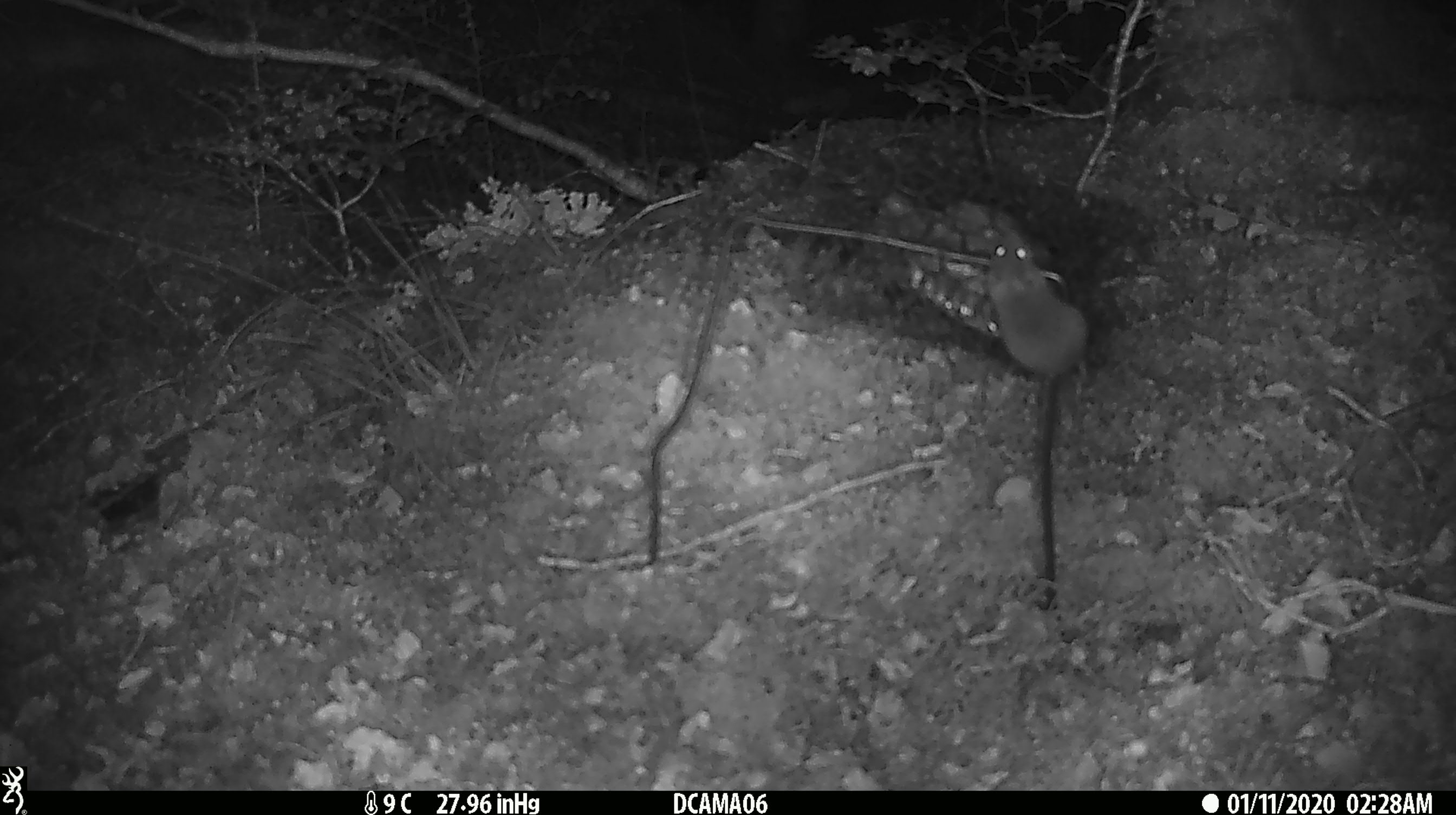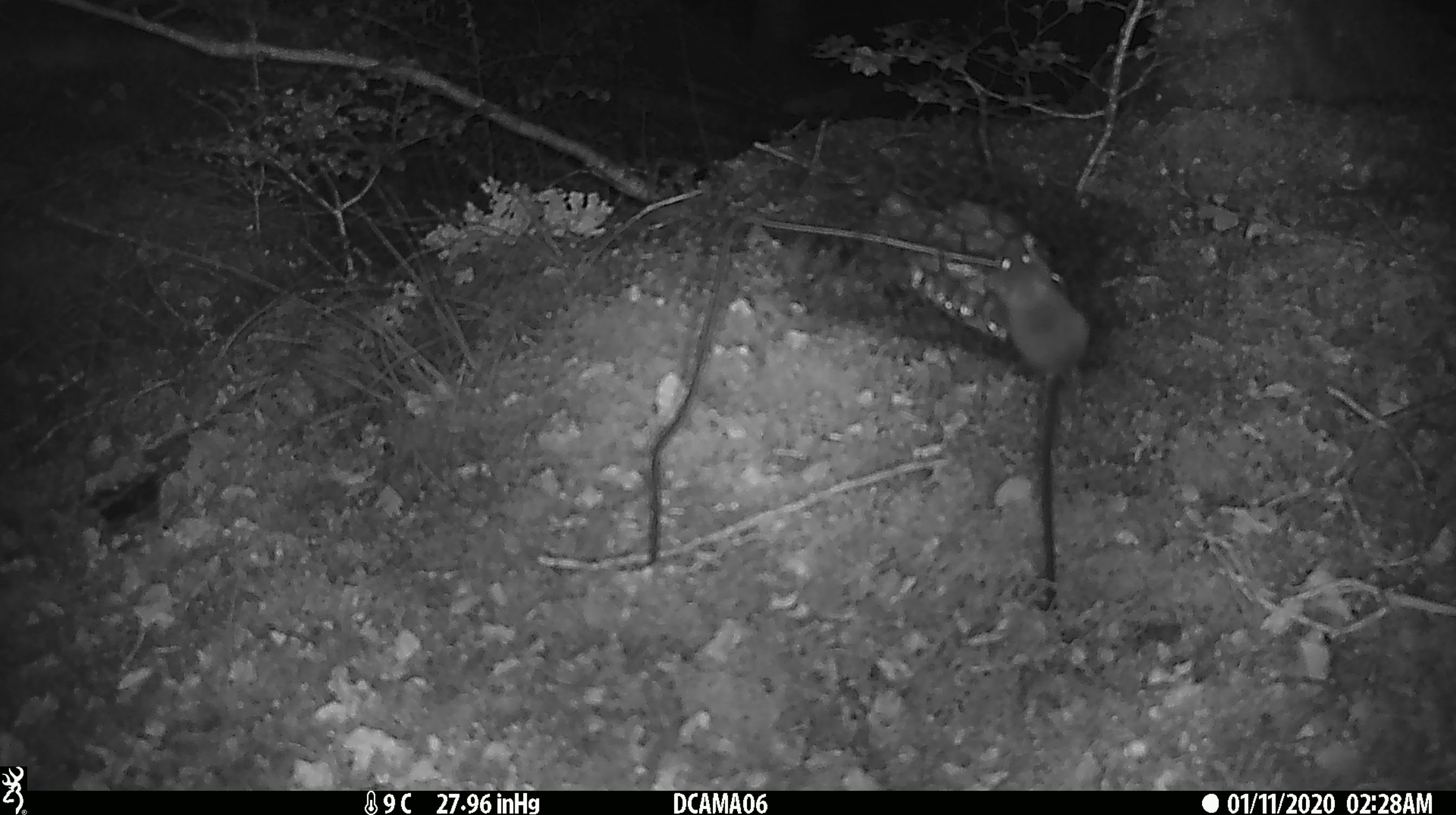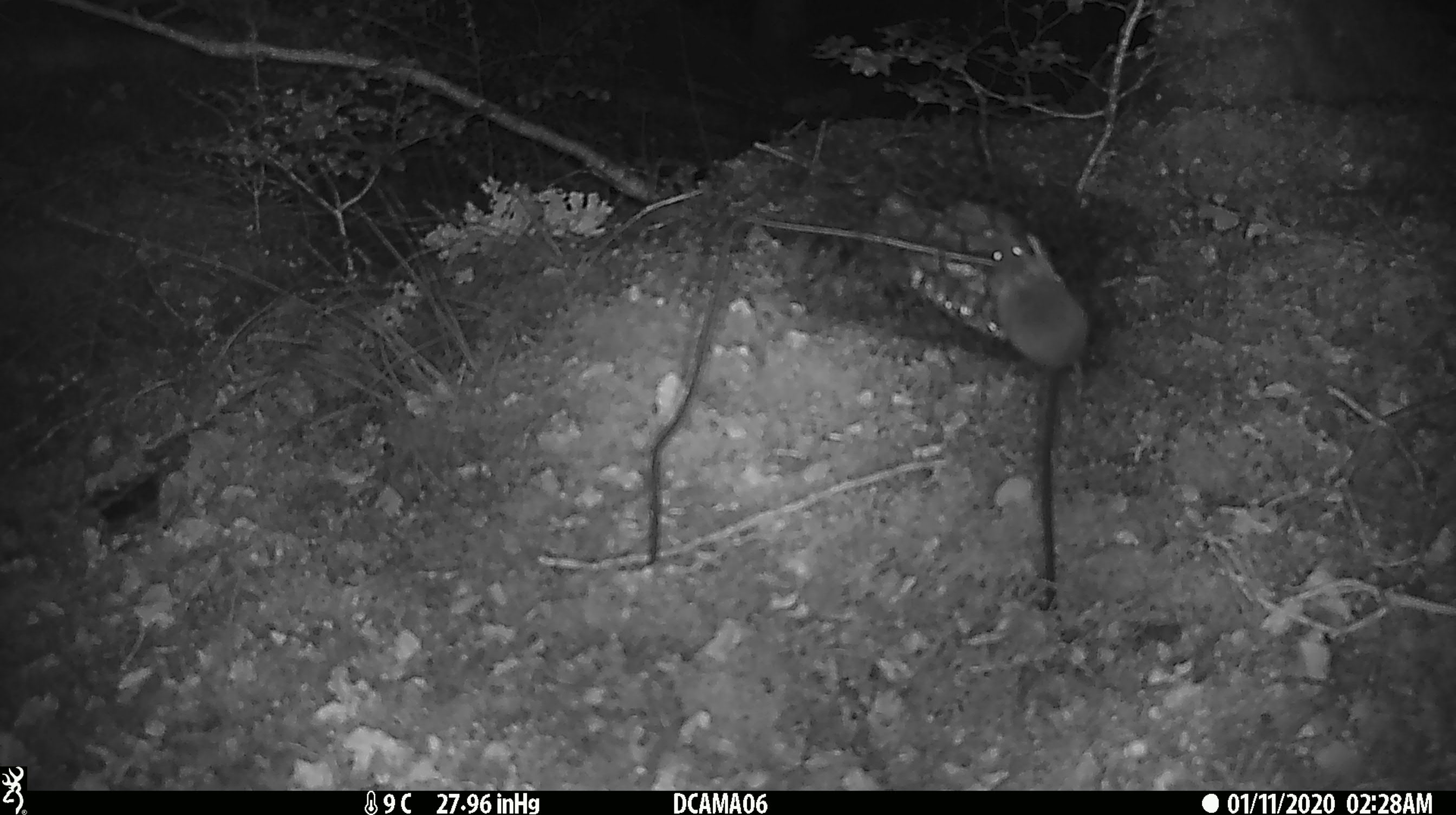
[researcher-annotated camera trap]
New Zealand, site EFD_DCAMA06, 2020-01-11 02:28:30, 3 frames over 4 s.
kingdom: Animalia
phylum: Chordata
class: Mammalia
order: Rodentia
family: Muridae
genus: Mus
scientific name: Mus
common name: mouse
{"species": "mouse (Mus)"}